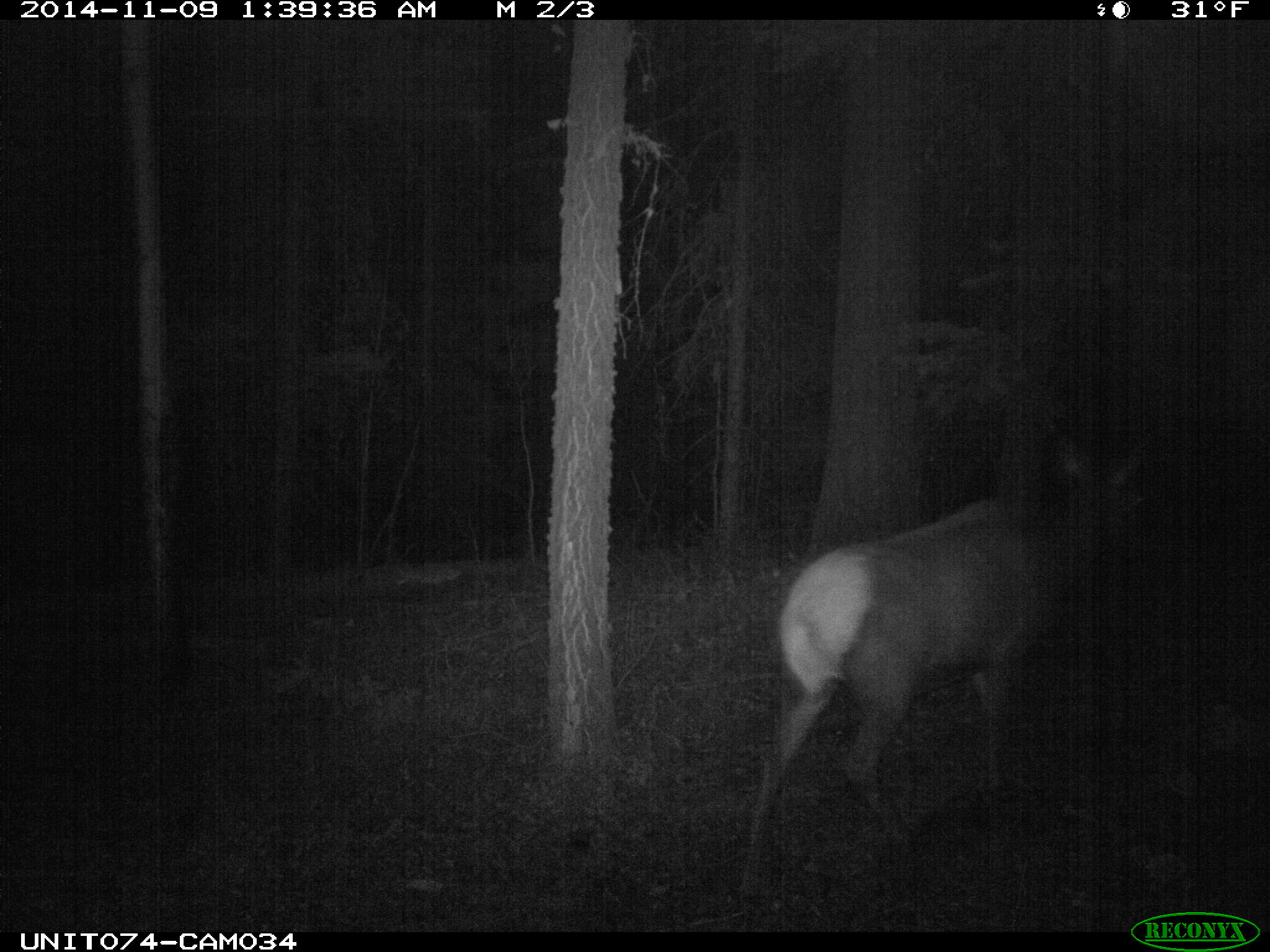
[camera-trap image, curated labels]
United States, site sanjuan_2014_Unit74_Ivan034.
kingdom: Animalia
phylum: Chordata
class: Mammalia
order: Artiodactyla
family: Cervidae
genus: Cervus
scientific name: Cervus elaphus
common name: red deer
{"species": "Cervus elaphus (red deer)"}